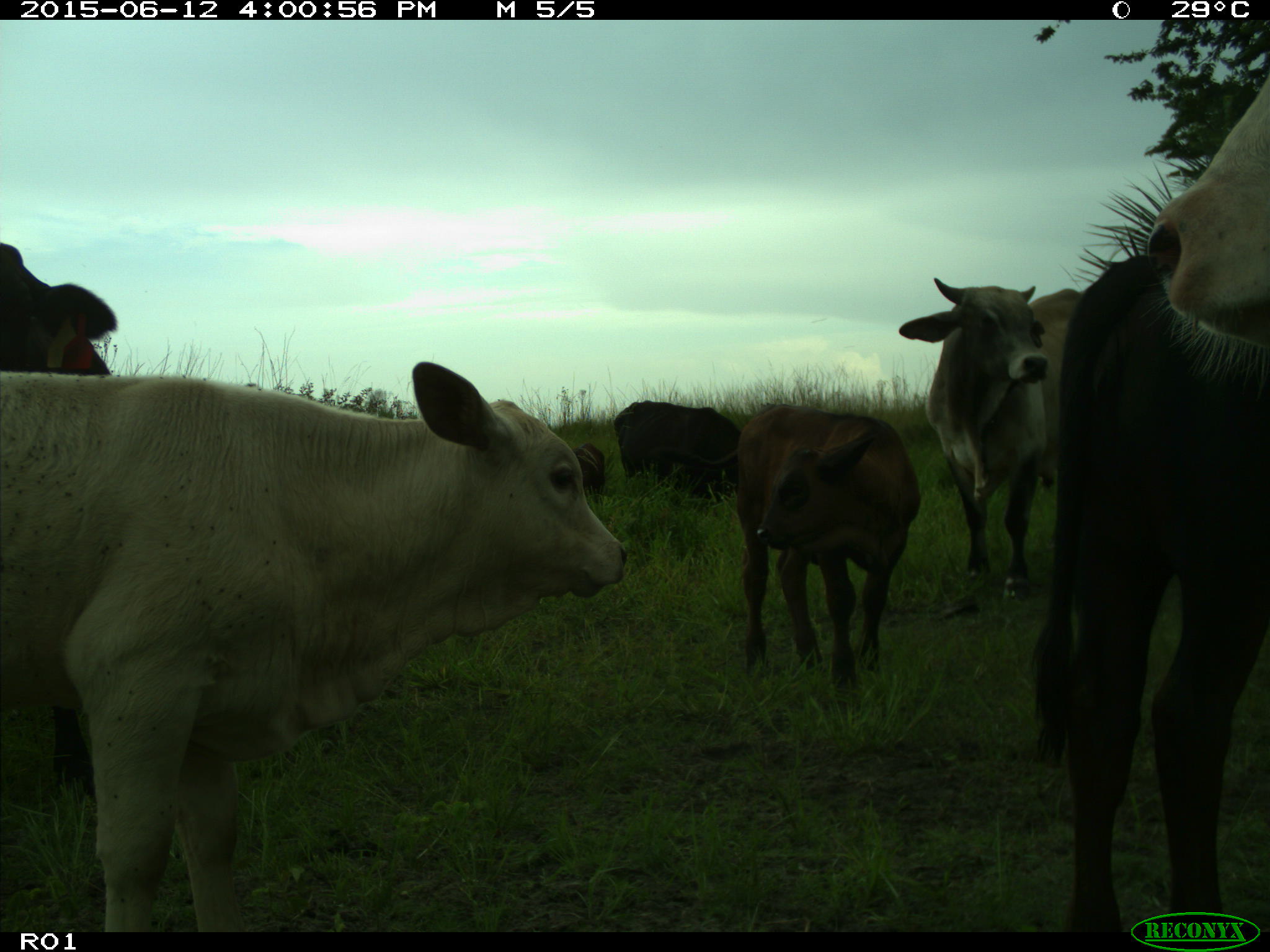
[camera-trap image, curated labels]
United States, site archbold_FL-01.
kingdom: Animalia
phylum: Chordata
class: Mammalia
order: Artiodactyla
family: Bovidae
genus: Bos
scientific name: Bos taurus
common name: domestic cow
Bos taurus (domestic cow).